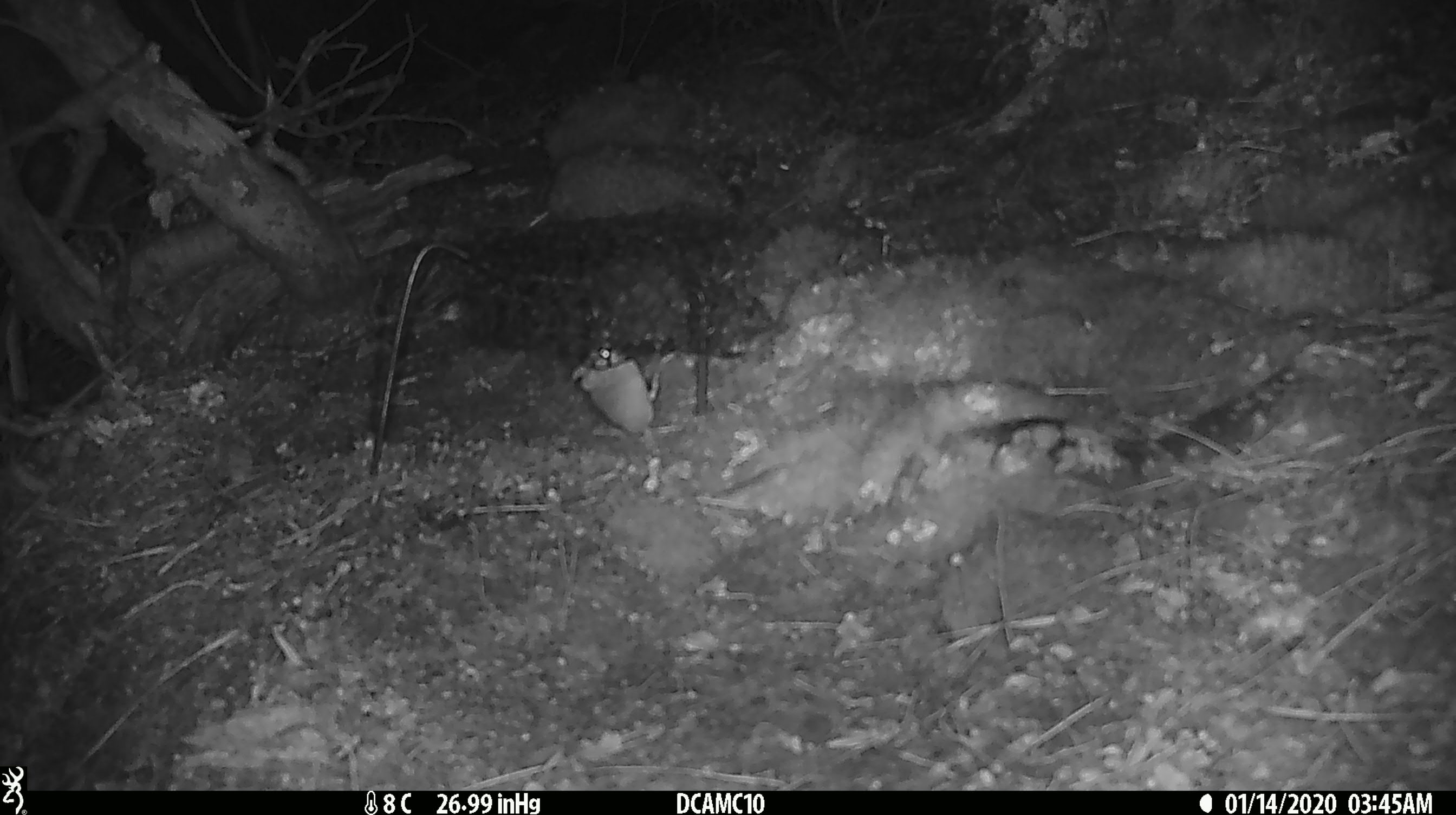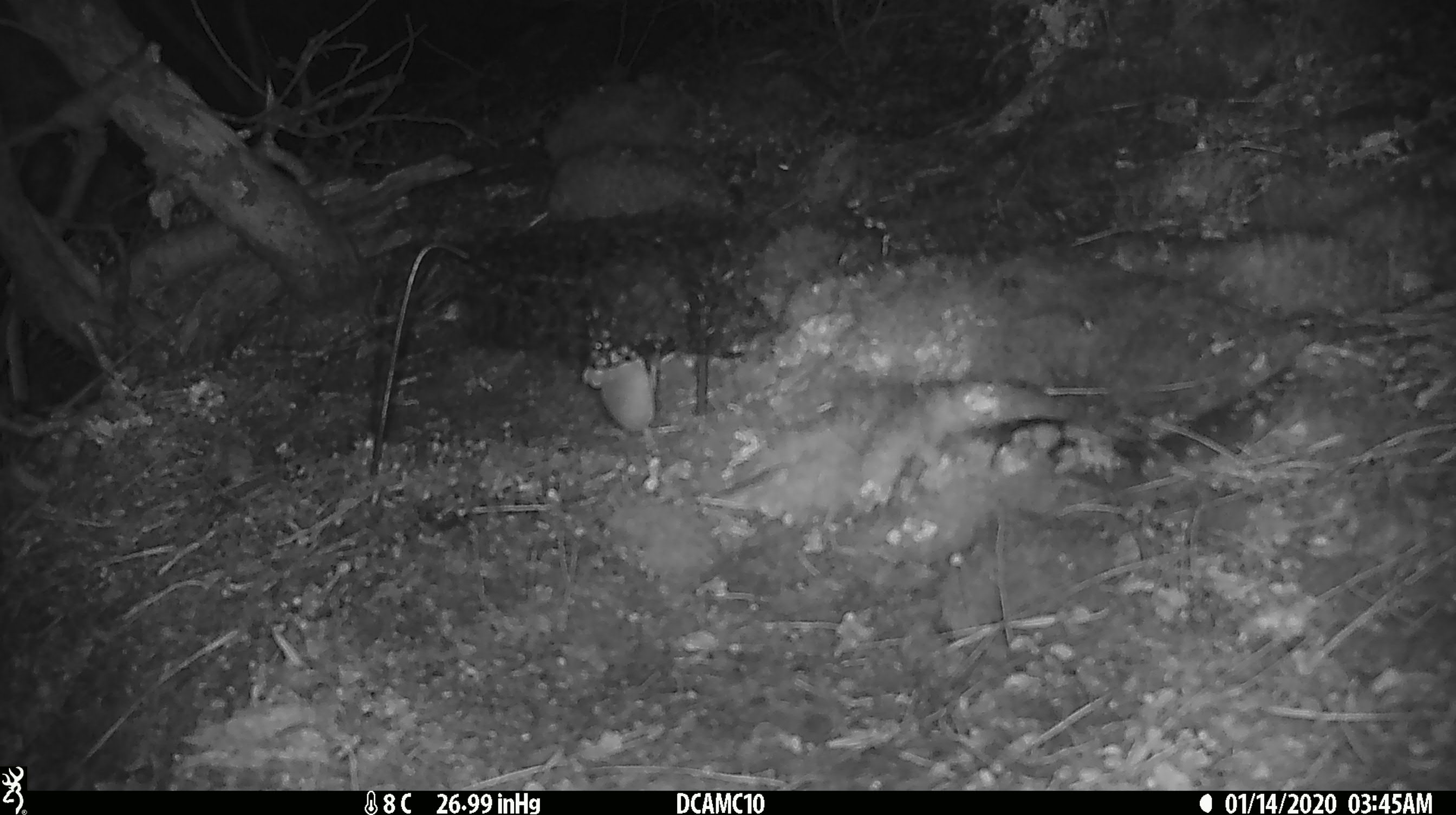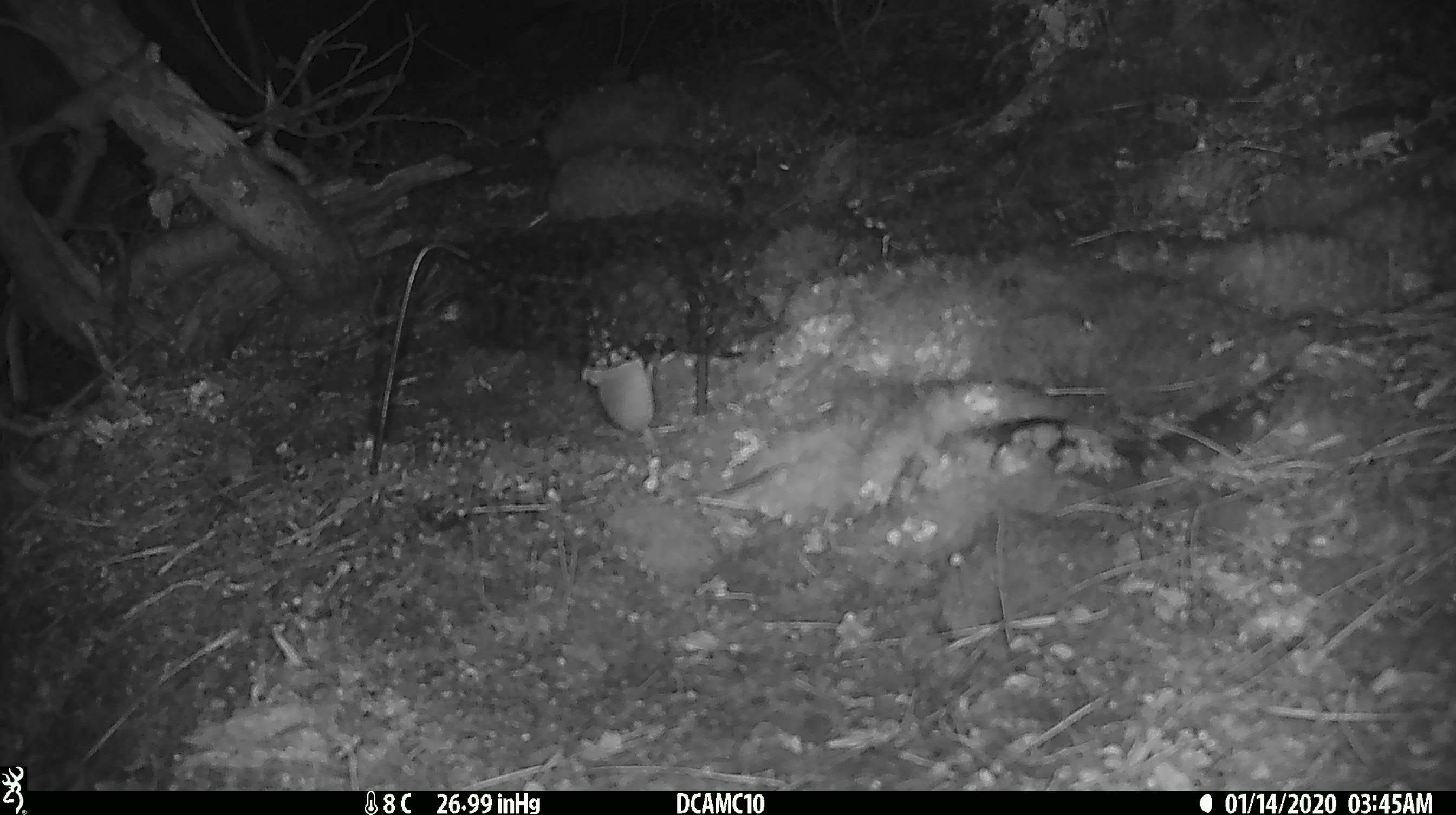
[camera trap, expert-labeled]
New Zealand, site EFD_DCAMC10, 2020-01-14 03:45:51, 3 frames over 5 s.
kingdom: Animalia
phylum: Chordata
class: Mammalia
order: Rodentia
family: Muridae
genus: Mus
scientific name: Mus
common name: mouse